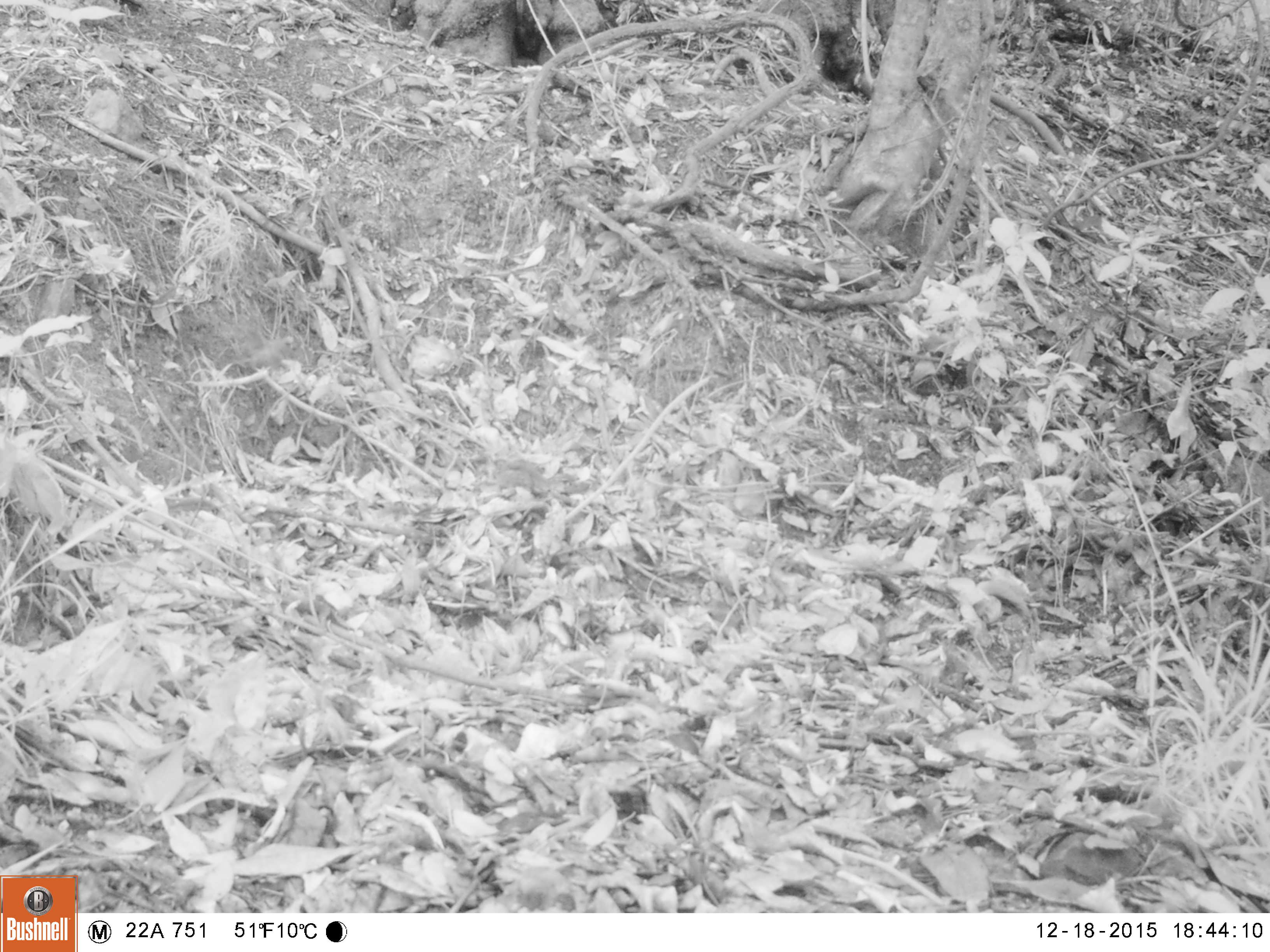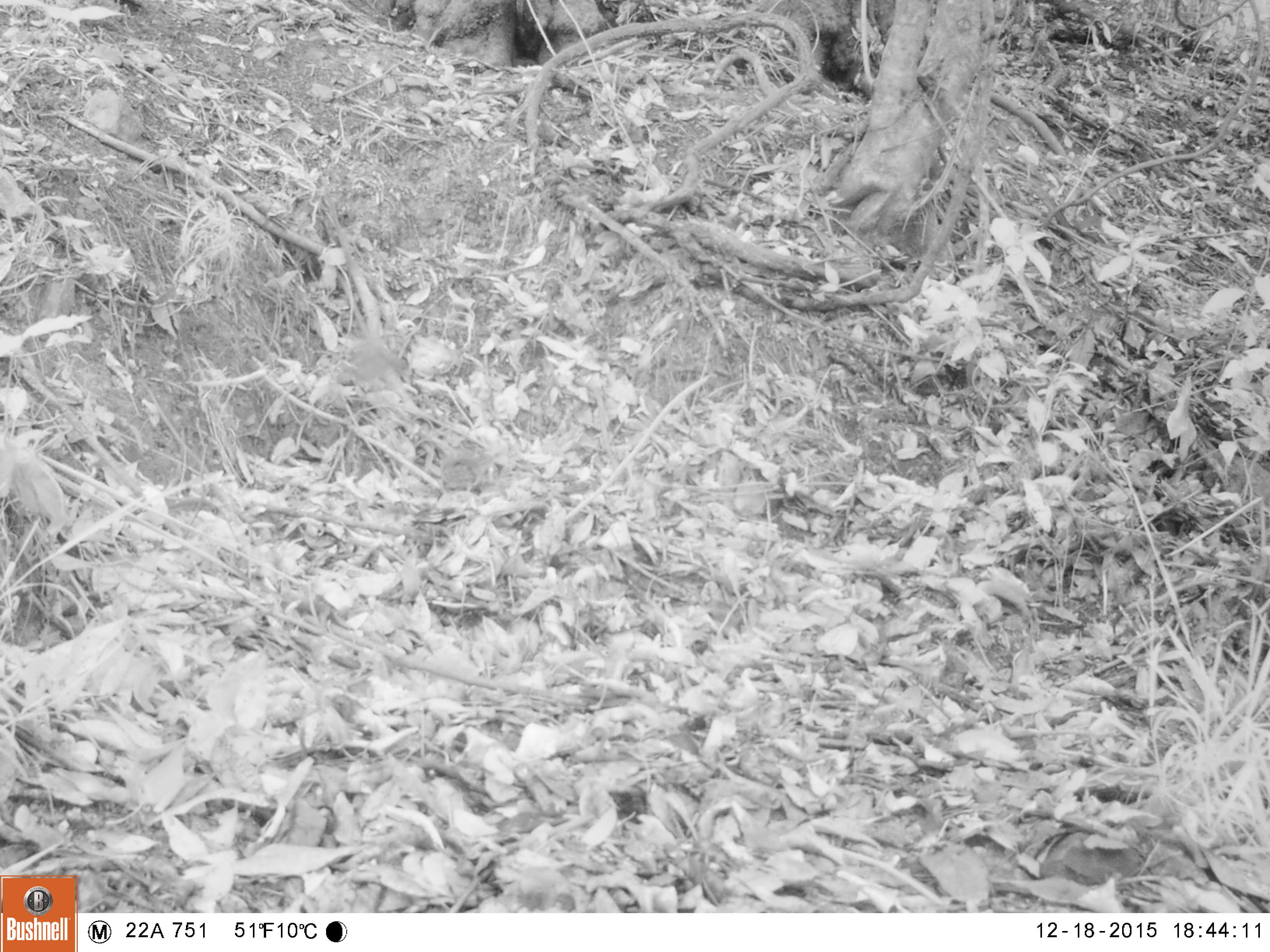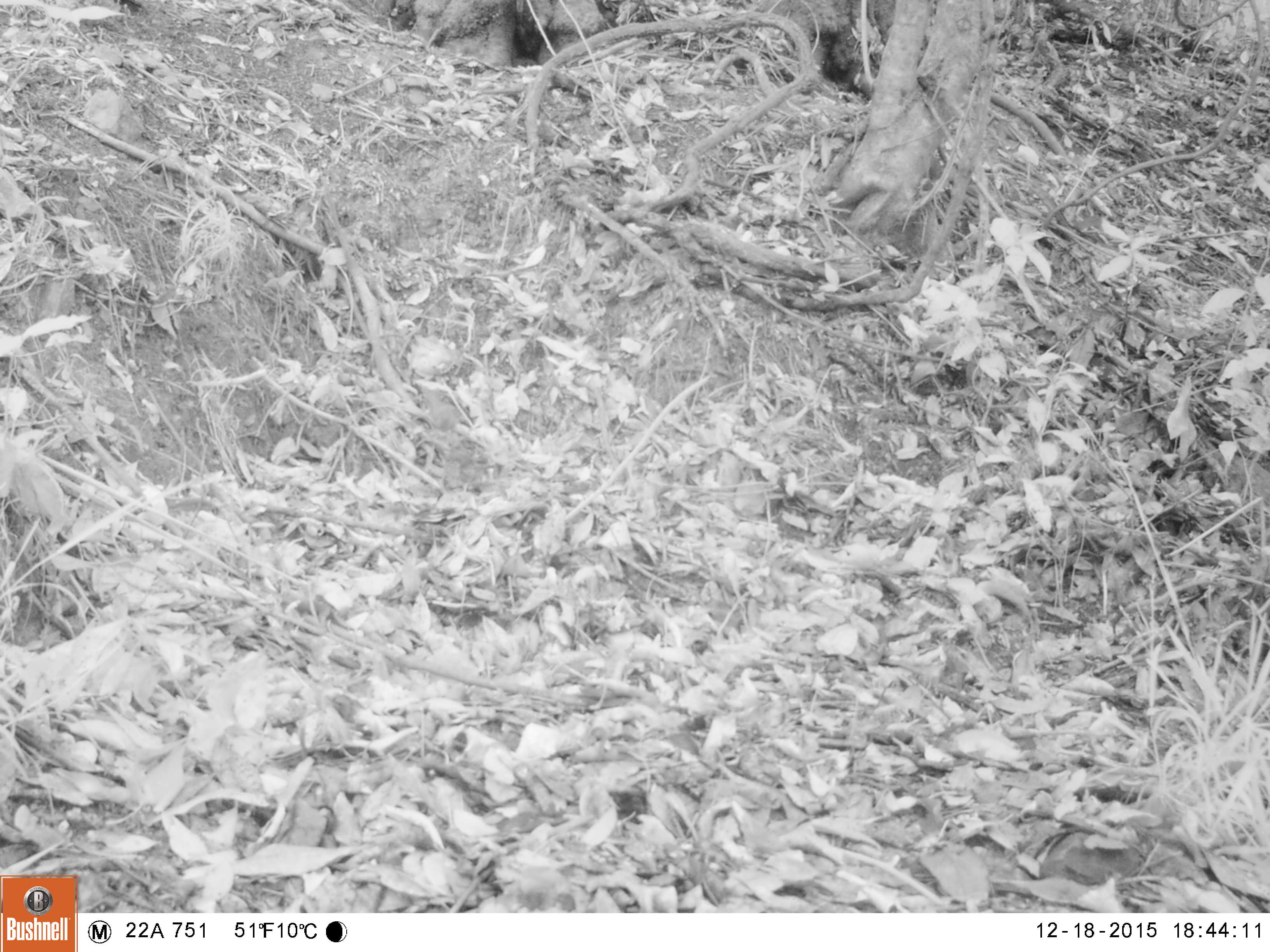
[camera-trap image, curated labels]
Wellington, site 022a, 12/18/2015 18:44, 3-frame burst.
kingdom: Animalia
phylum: Chordata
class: Aves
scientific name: Aves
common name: bird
Bird (Aves).